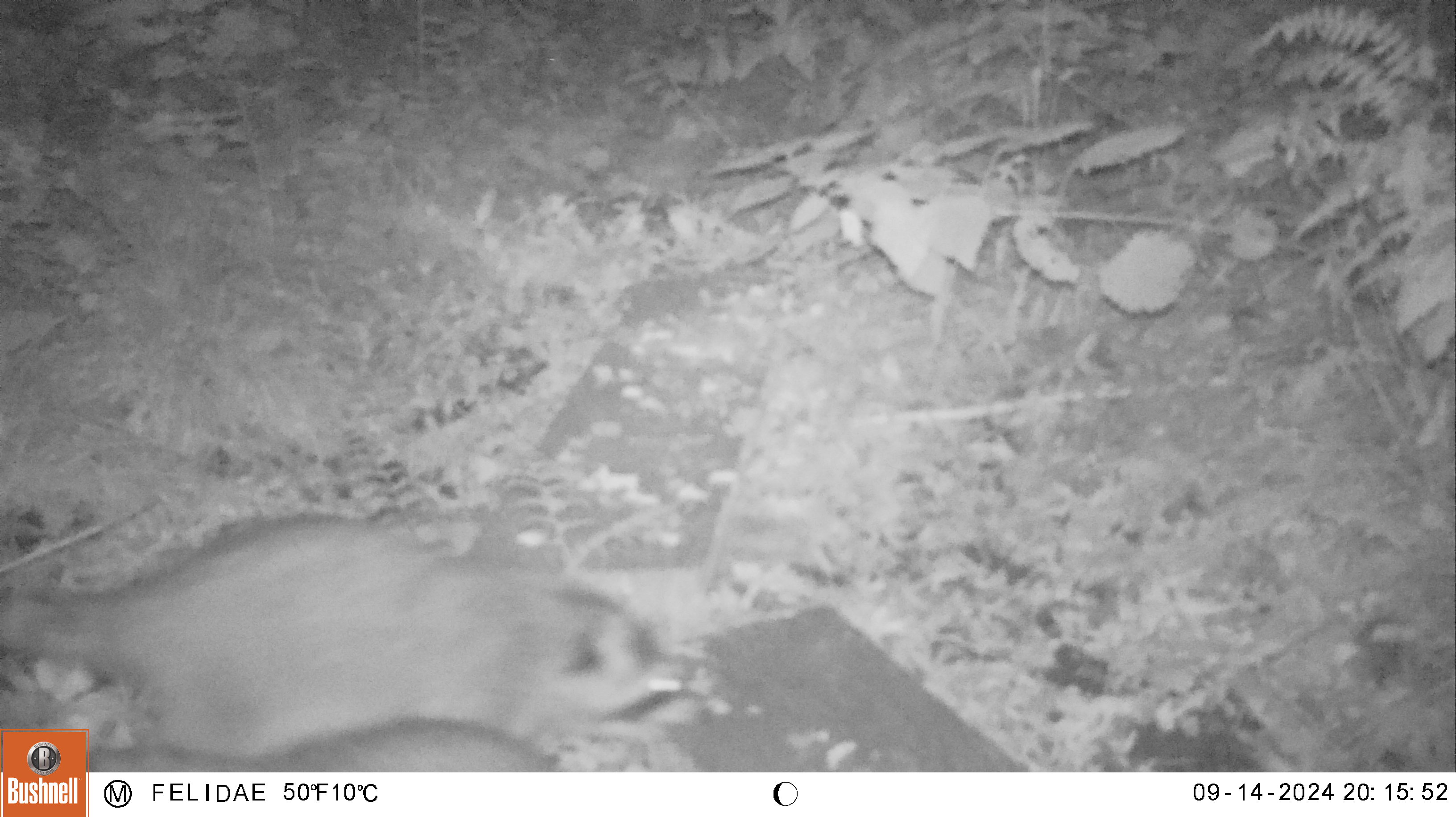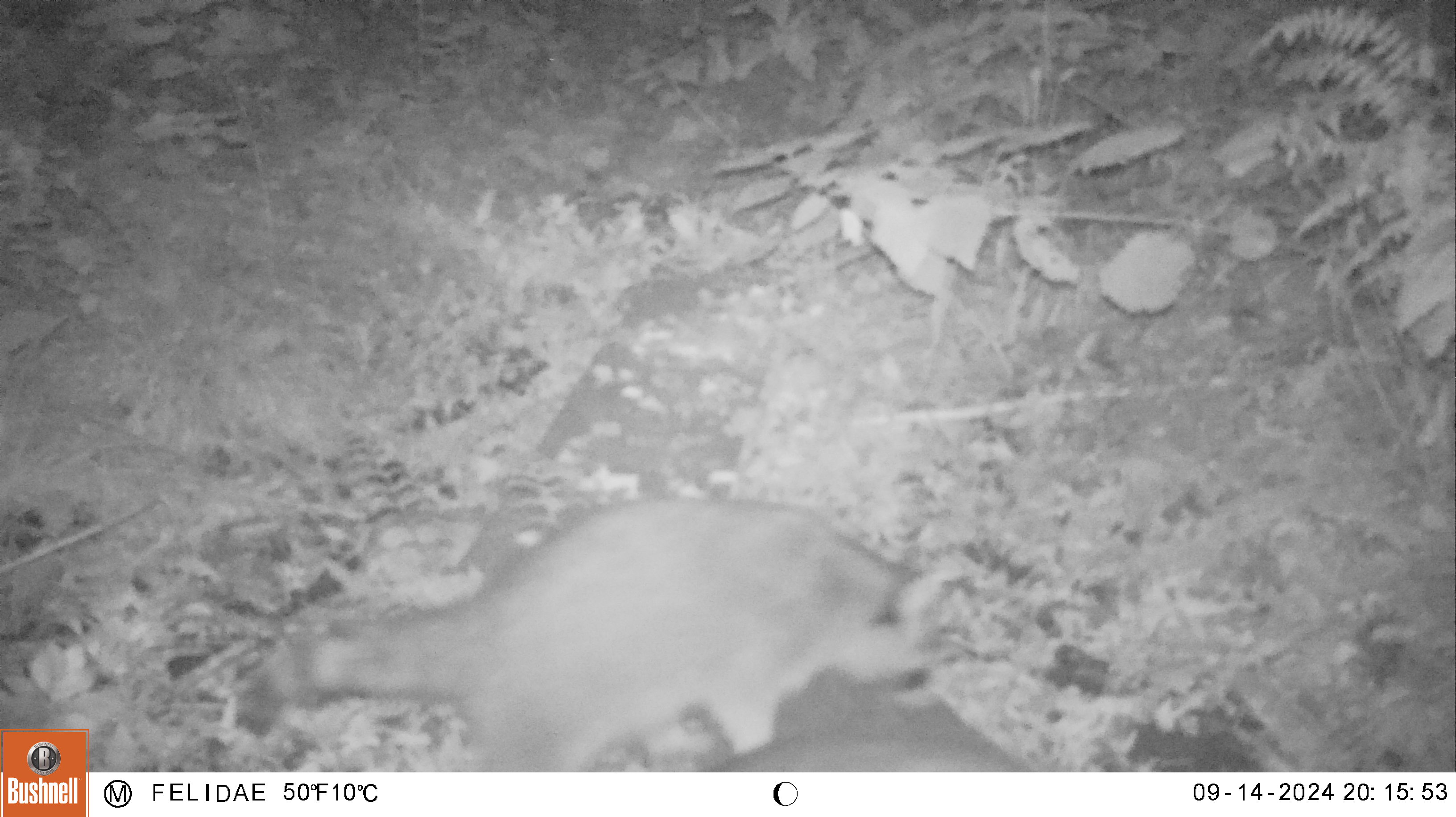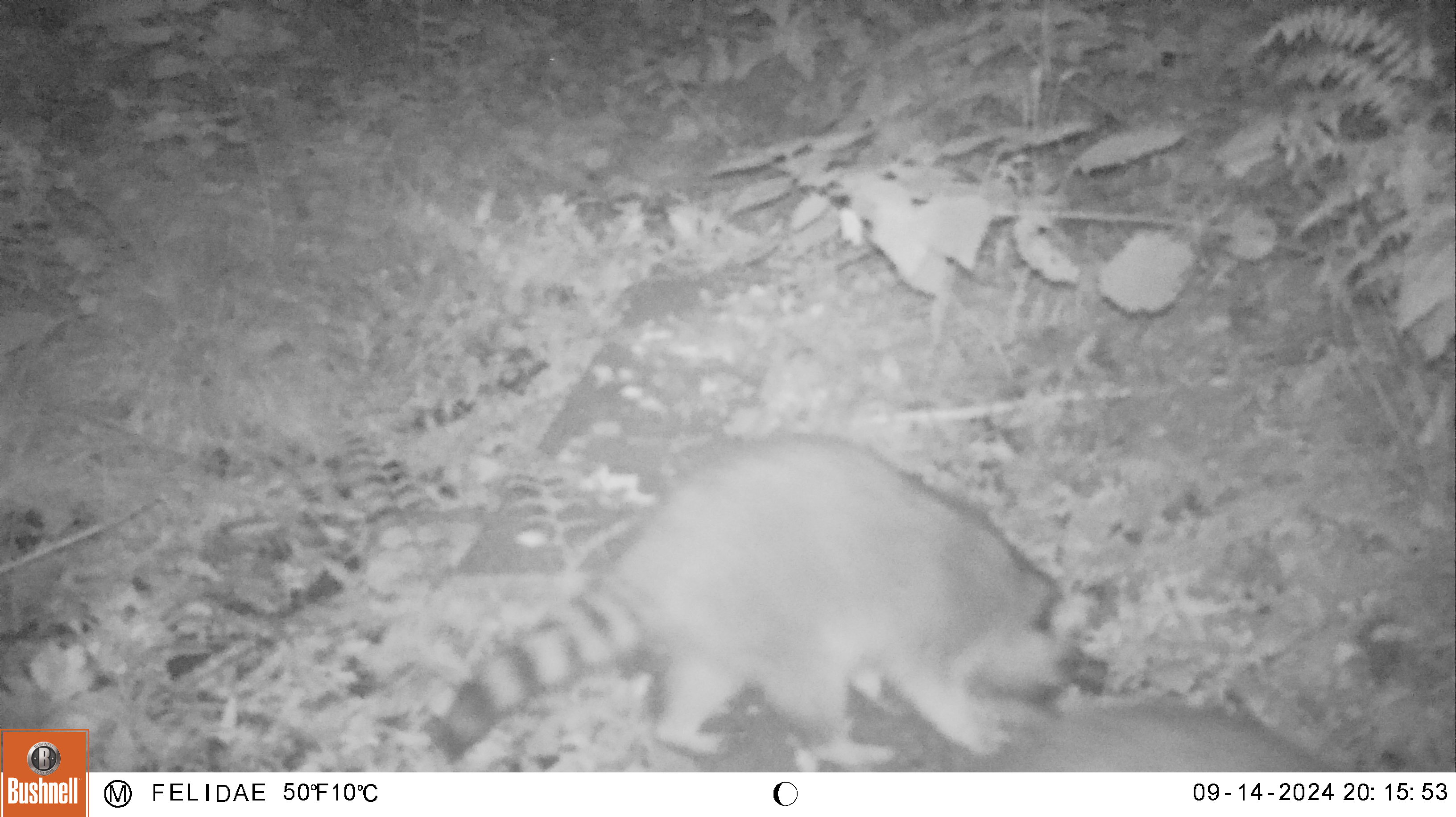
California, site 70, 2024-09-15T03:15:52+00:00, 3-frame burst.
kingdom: Animalia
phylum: Chordata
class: Mammalia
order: Carnivora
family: Procyonidae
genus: Procyon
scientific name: Procyon lotor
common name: raccoon